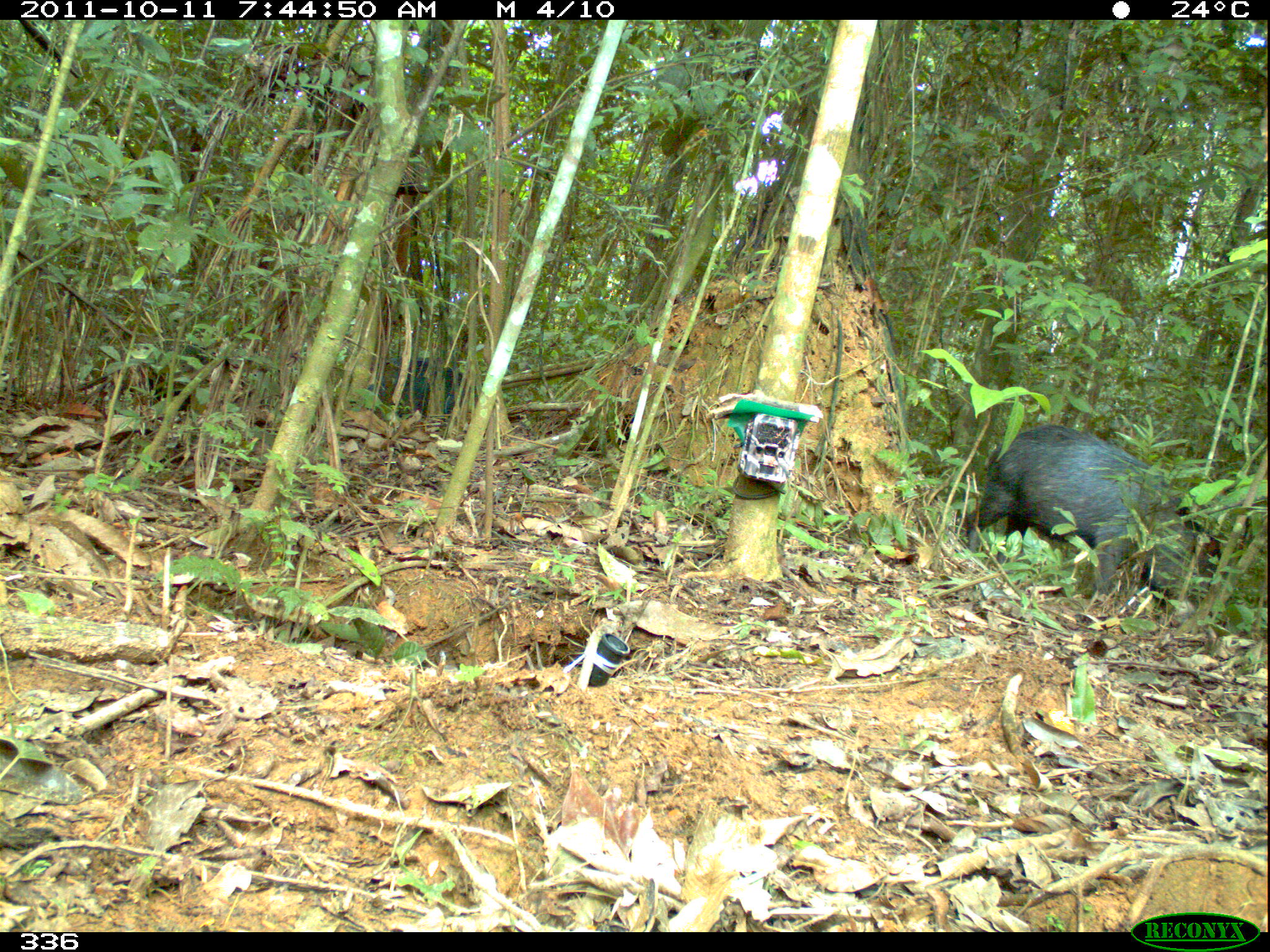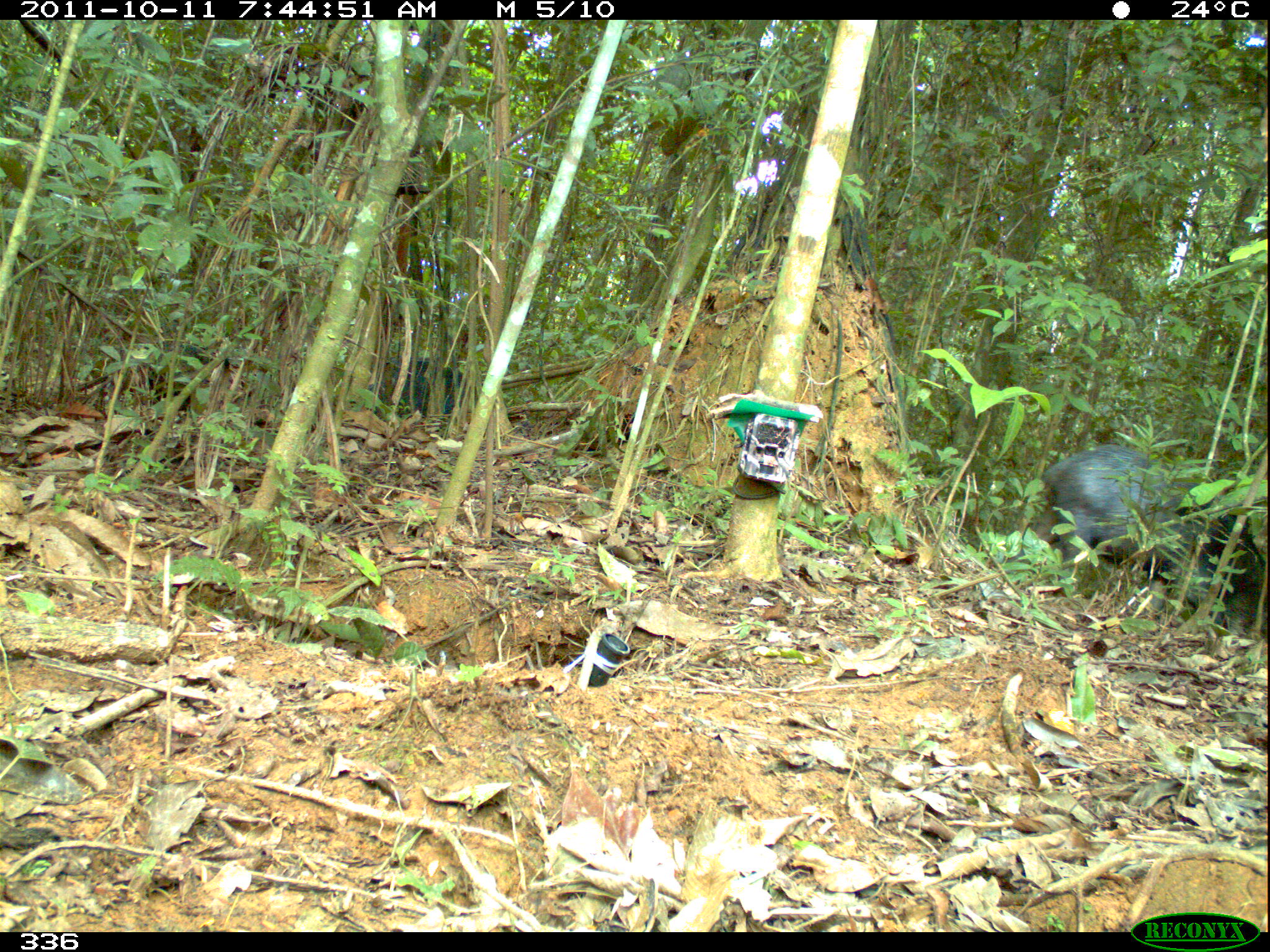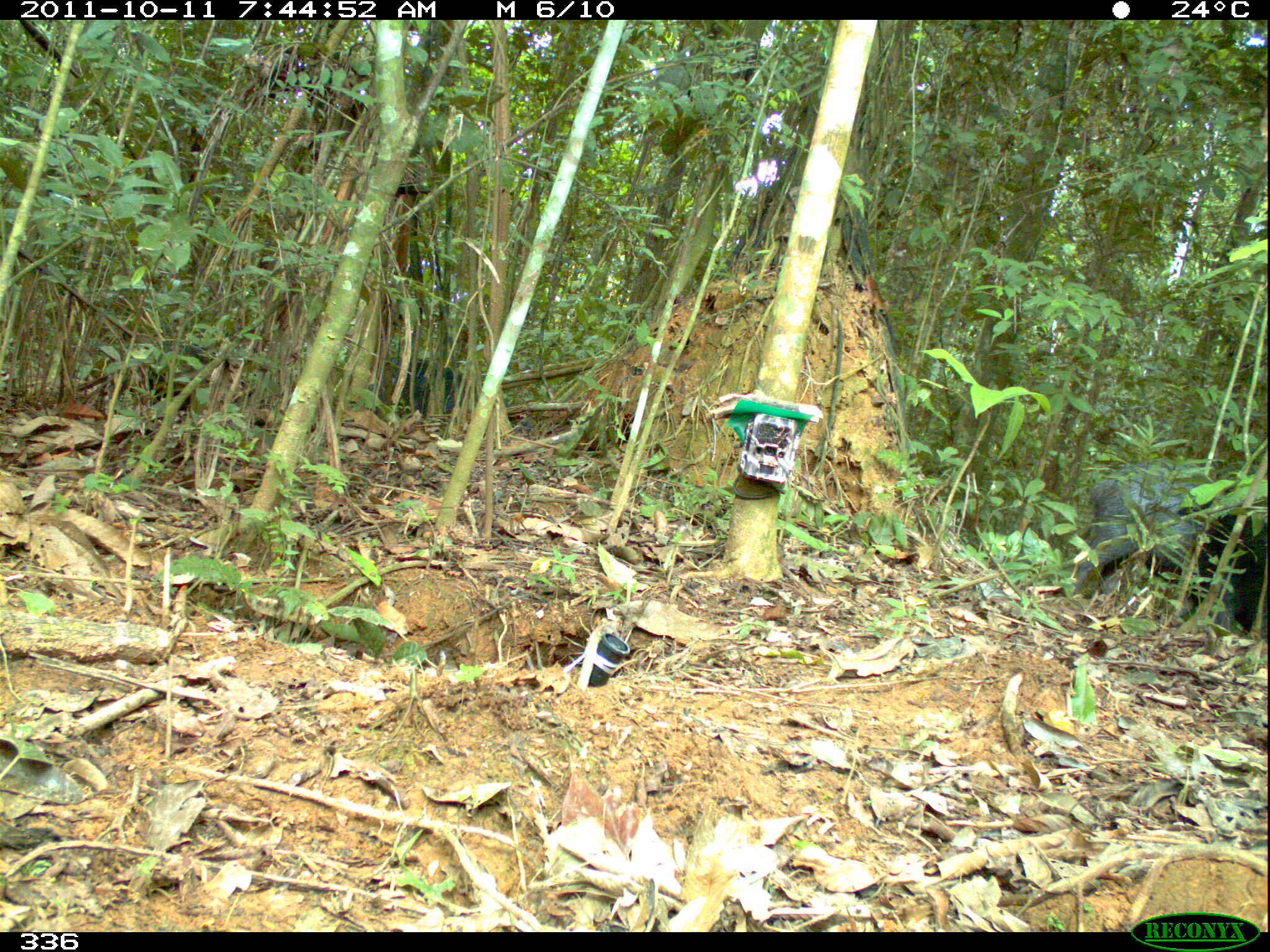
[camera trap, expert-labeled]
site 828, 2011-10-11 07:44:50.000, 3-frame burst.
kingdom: Animalia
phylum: Chordata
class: Mammalia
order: Artiodactyla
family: Tayassuidae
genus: Tayassu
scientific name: Tayassu pecari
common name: white-lipped peccary